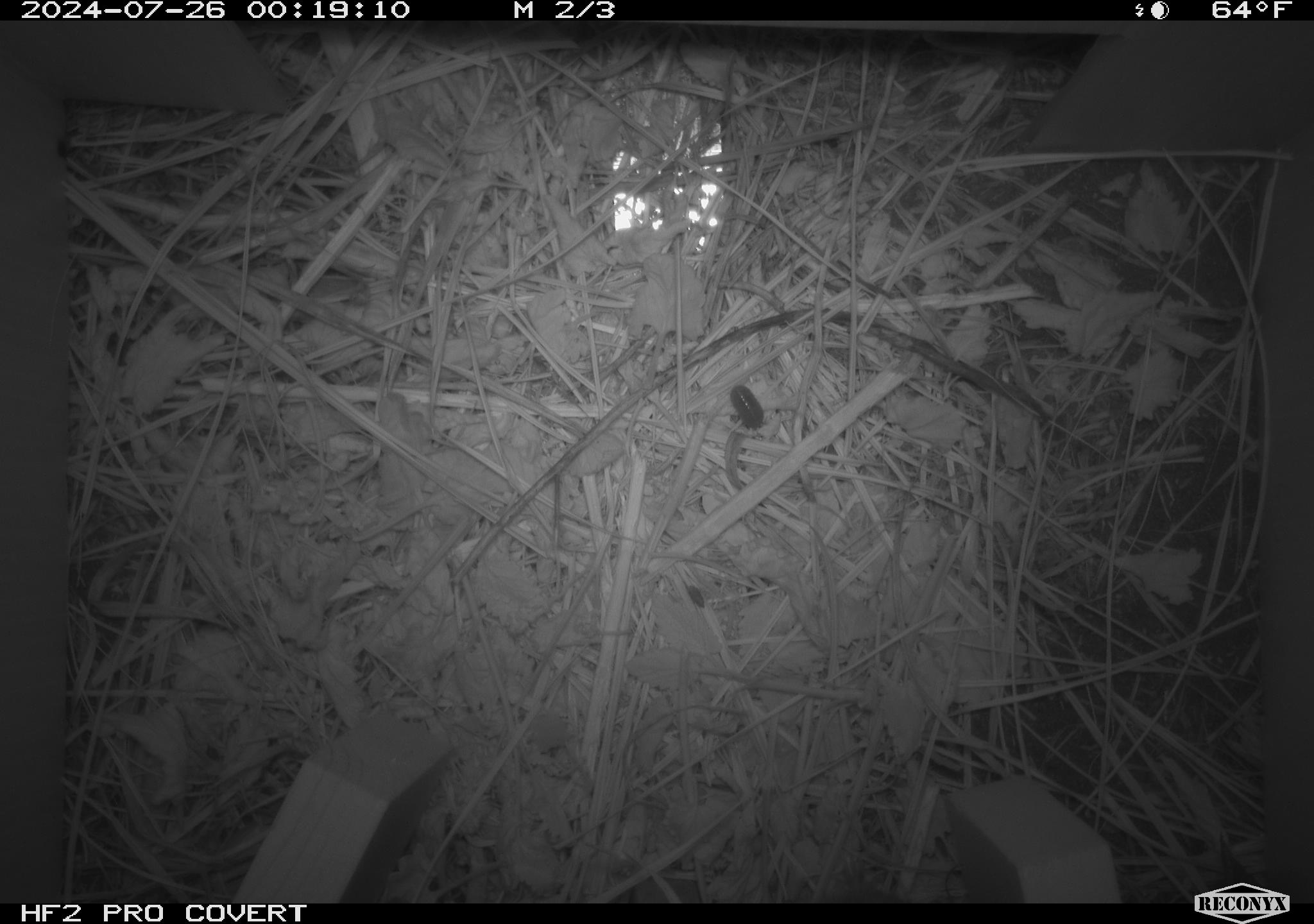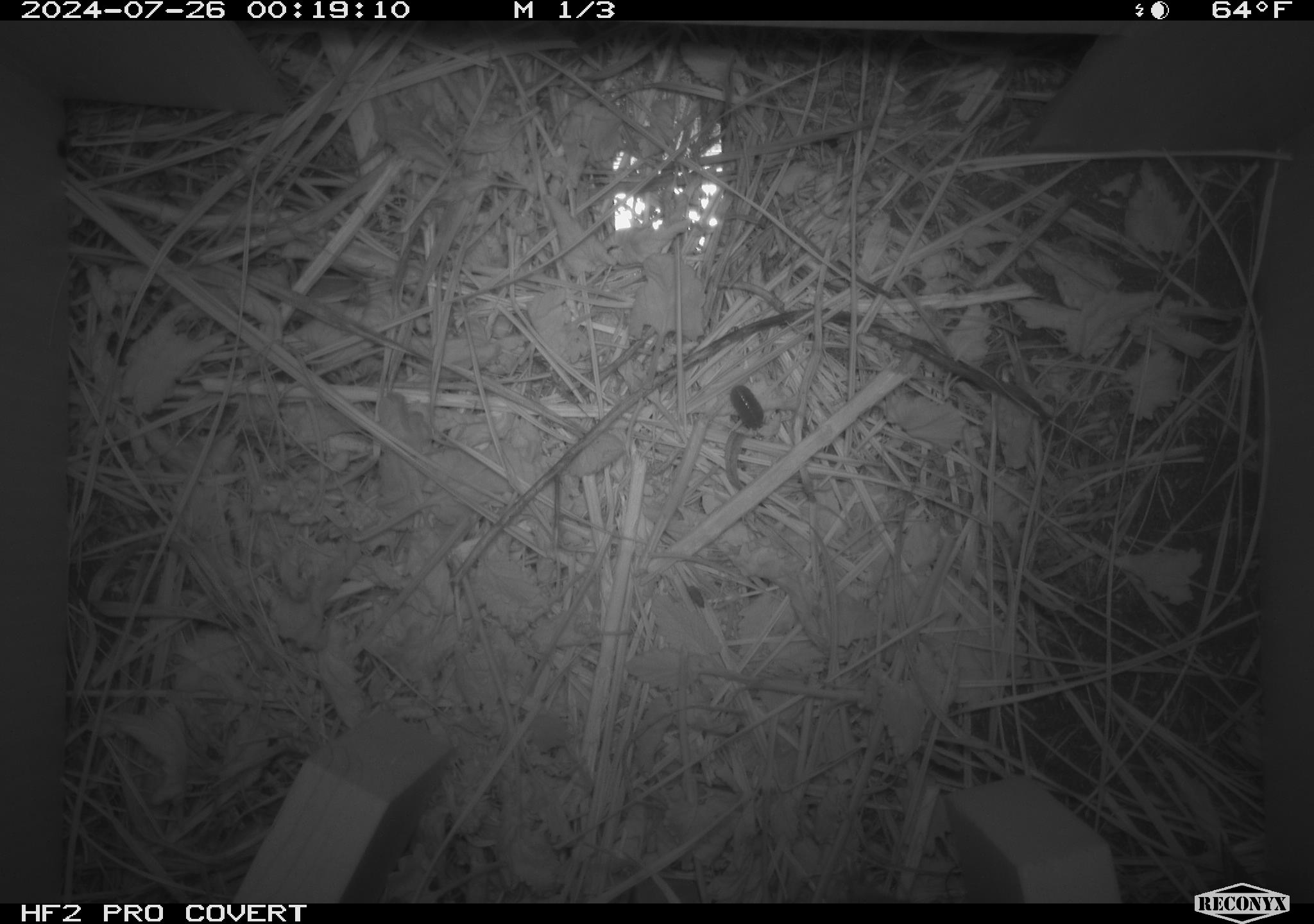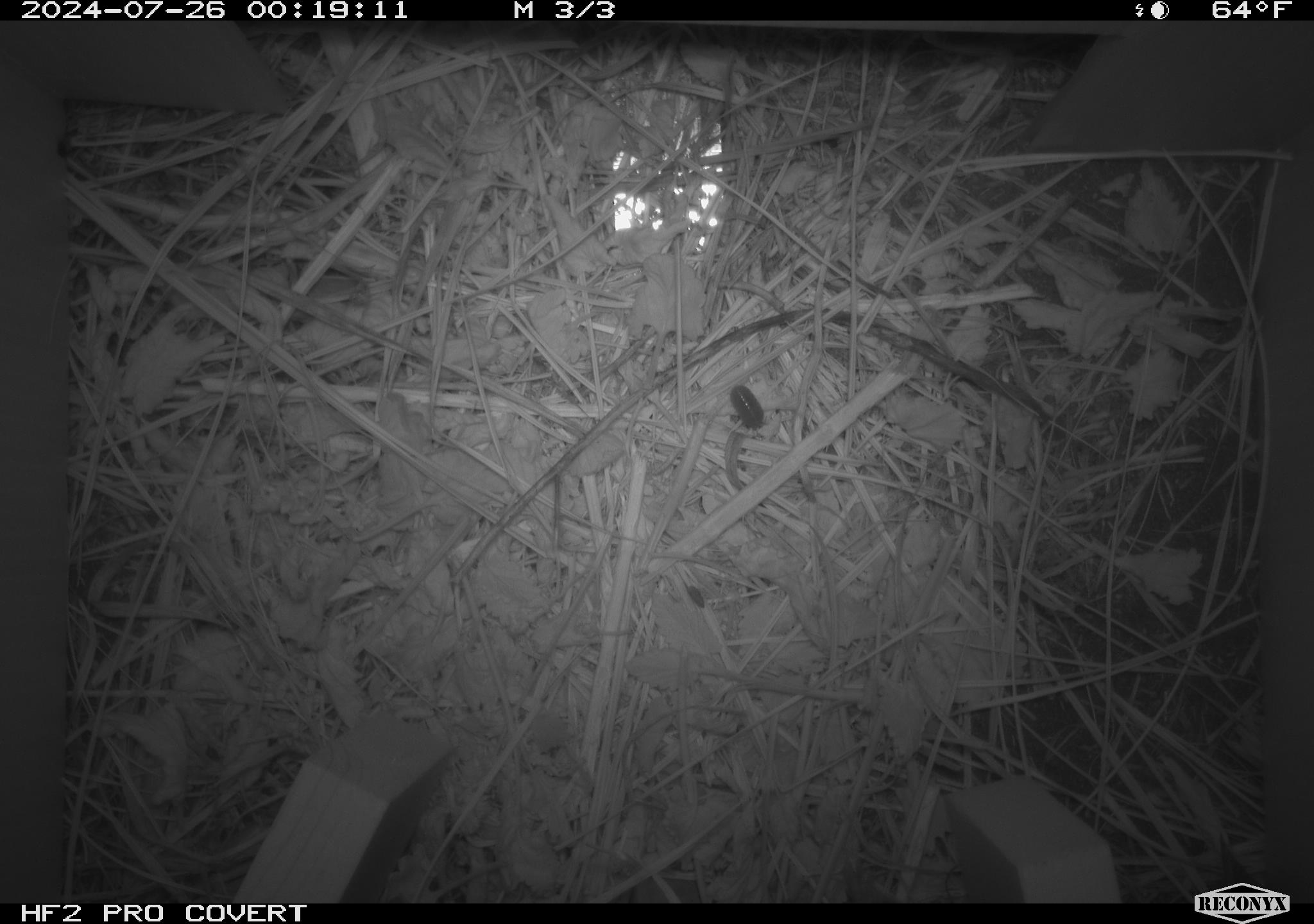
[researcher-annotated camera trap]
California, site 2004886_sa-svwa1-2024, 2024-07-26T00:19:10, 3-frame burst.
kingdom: Animalia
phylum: Arthropoda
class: Malacostraca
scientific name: Malacostraca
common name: amphipods, crabs, isopods, krill, lobsters and shrimps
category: malacostracan